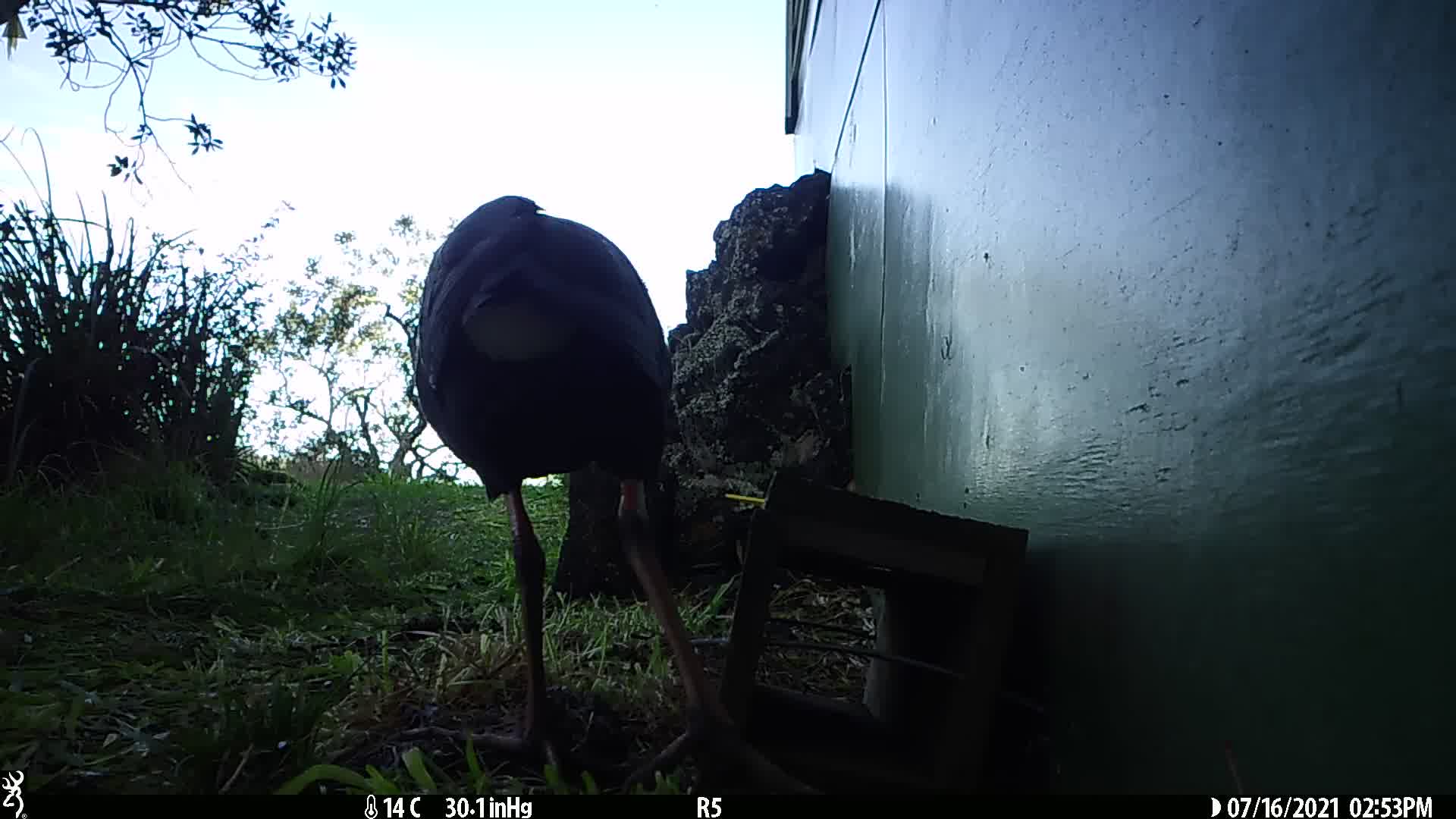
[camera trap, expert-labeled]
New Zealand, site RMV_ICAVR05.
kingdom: Animalia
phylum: Chordata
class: Aves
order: Gruiformes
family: Rallidae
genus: Porphyrio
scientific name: Porphyrio melanotus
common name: australasian swamphen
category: pukeko